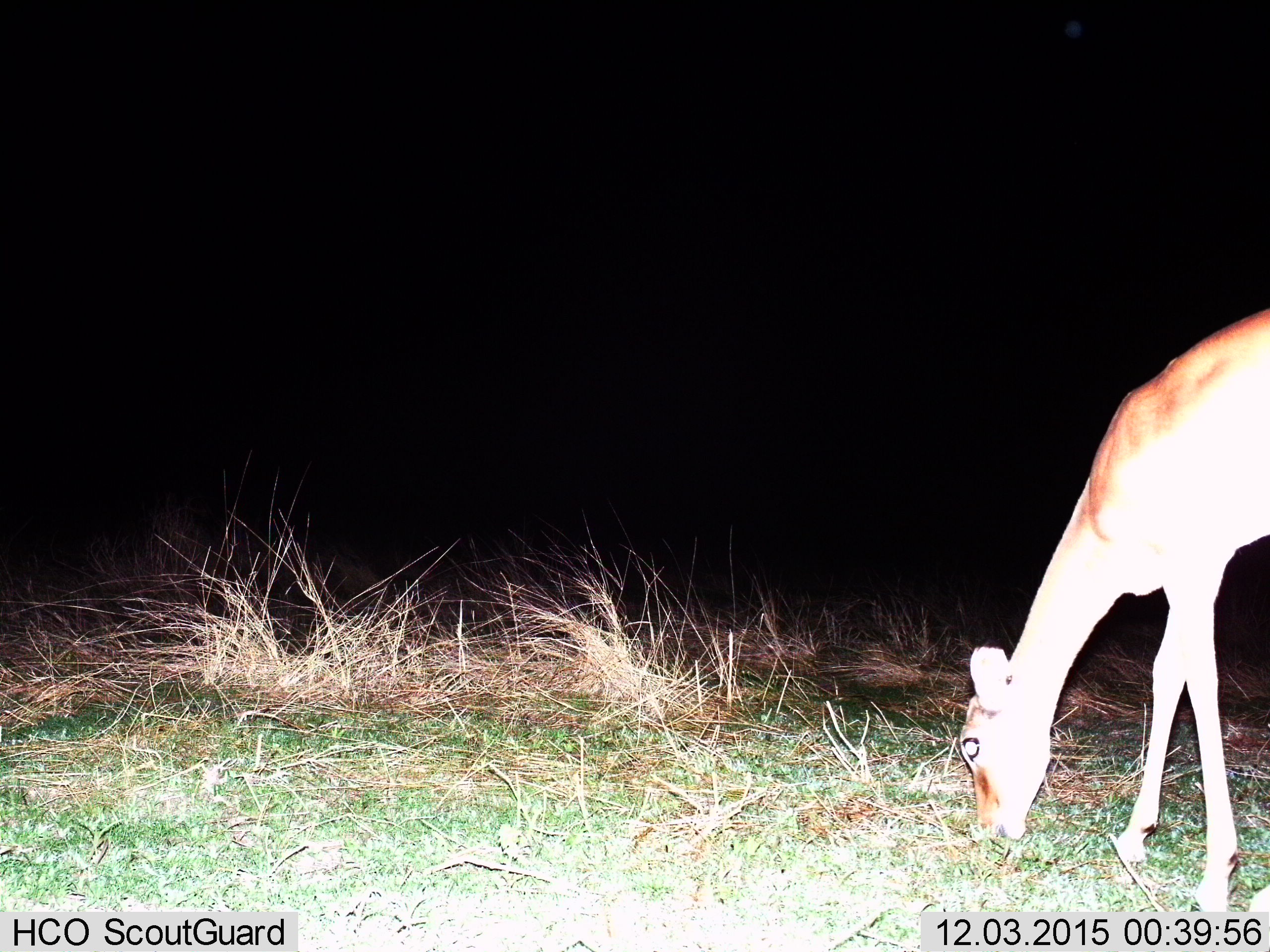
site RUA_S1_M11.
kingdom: Animalia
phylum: Chordata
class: Mammalia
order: Artiodactyla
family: Bovidae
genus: Aepyceros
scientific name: Aepyceros melampus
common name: impala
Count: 1.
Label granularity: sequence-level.